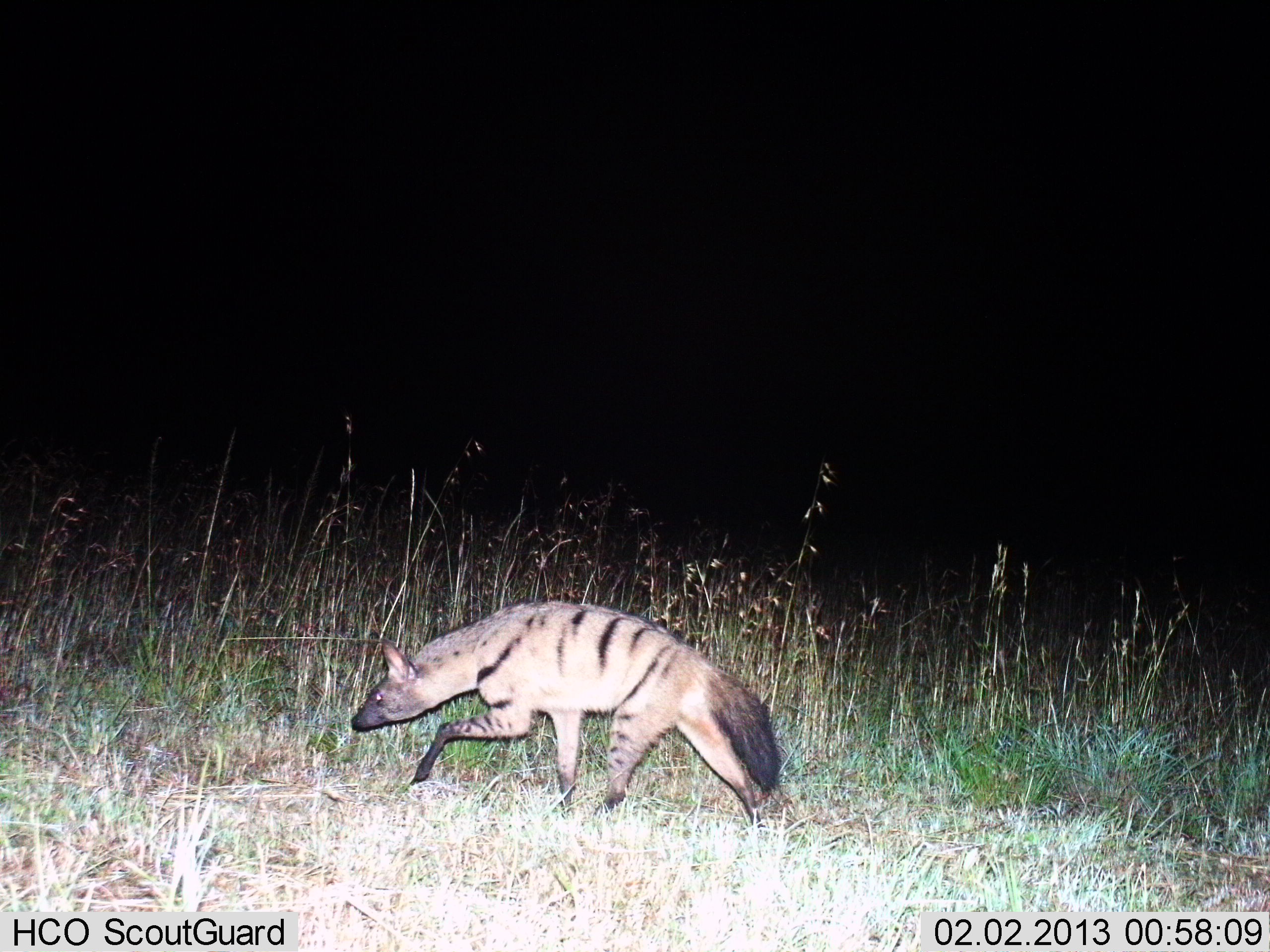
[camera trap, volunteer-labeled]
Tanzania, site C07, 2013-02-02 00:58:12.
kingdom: Animalia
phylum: Chordata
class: Mammalia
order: Carnivora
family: Hyaenidae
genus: Proteles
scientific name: Proteles cristatus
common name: aardwolf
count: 1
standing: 0%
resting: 0%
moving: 100%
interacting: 0%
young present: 0%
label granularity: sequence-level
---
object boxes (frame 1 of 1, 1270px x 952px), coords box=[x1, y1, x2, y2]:
animal: box=[350, 600, 781, 831]